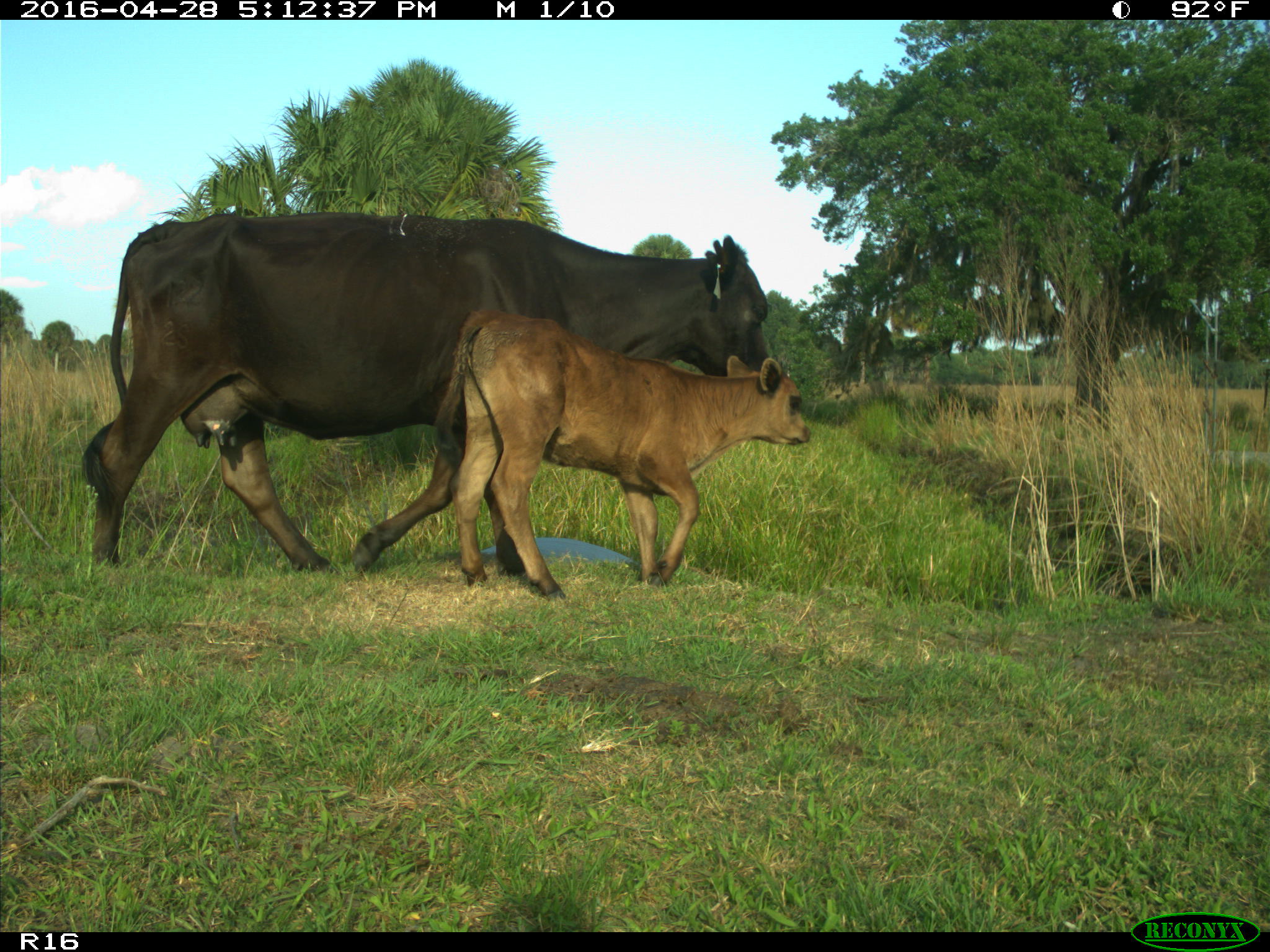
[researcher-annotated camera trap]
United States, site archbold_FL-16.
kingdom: Animalia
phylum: Chordata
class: Mammalia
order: Artiodactyla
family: Bovidae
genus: Bos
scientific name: Bos taurus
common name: domestic cow